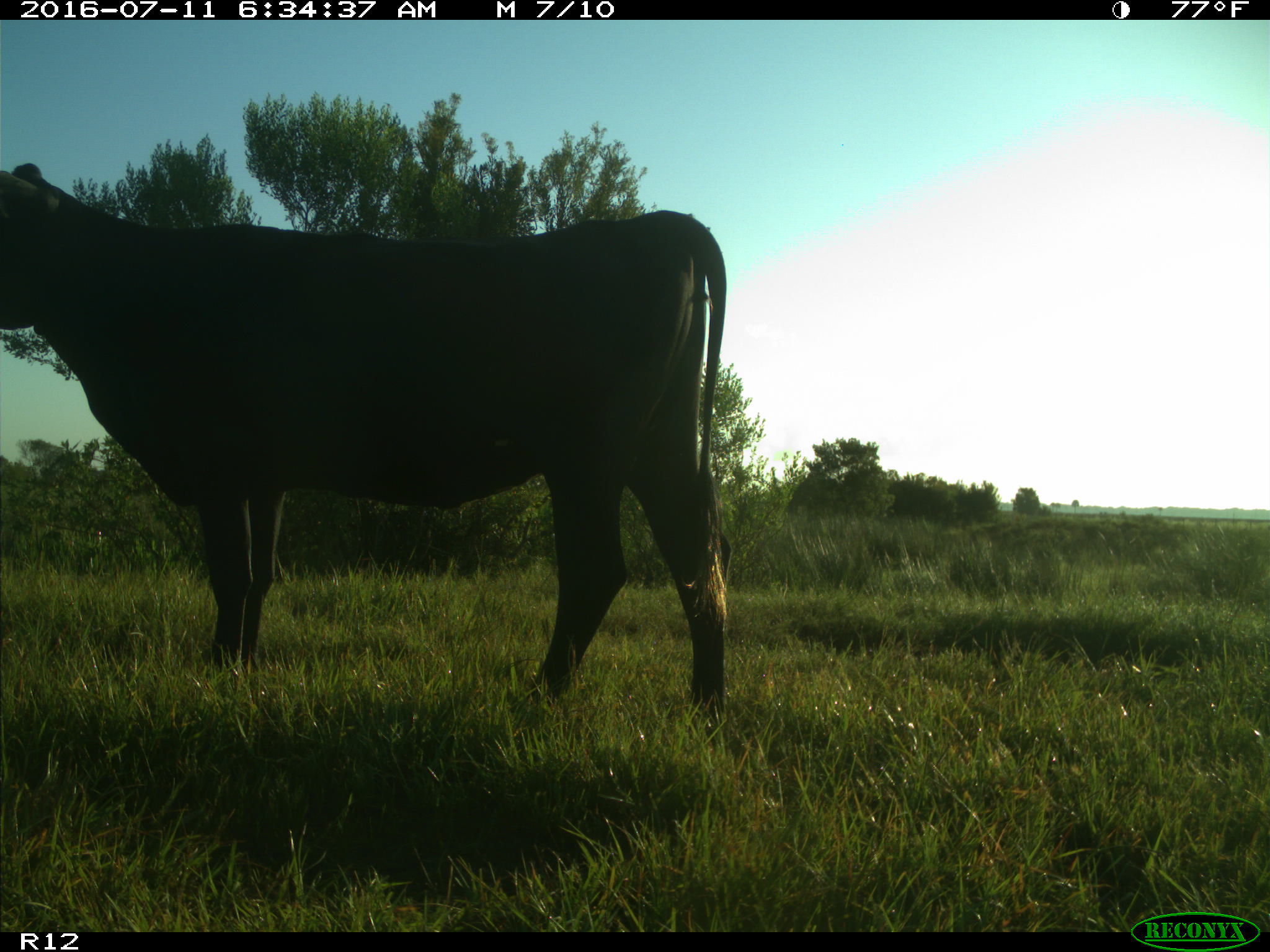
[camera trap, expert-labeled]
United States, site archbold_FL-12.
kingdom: Animalia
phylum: Chordata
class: Mammalia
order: Artiodactyla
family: Bovidae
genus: Bos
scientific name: Bos taurus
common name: domestic cow